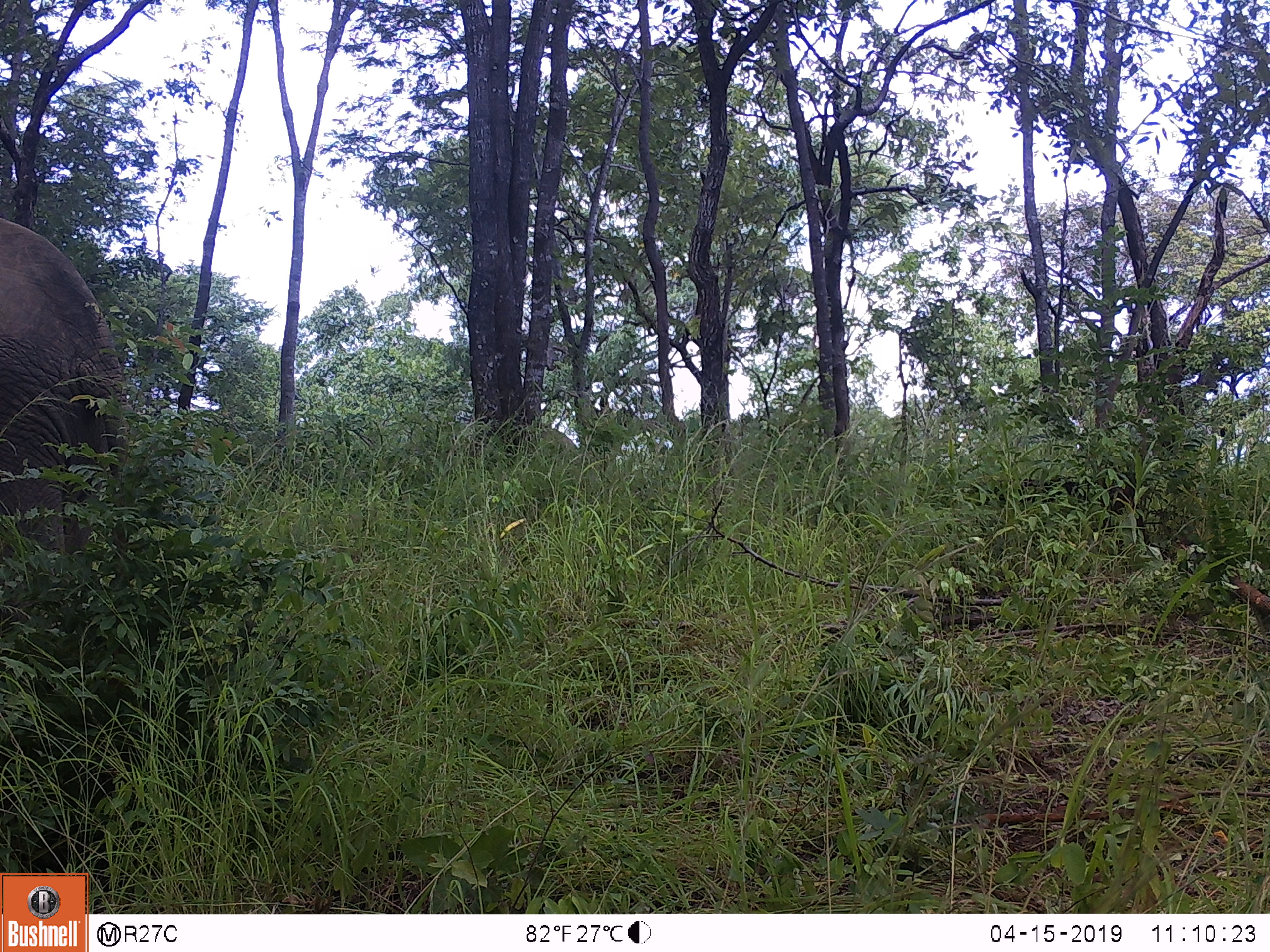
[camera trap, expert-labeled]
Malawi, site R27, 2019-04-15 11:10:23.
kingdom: Animalia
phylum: Chordata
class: Mammalia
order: Proboscidea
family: Elephantidae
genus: Loxodonta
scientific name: Loxodonta africana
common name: african savanna elephant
African savanna elephant (Loxodonta africana), count 1.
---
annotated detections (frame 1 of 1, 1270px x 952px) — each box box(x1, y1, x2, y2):
african savanna elephant: box(0, 204, 157, 698)